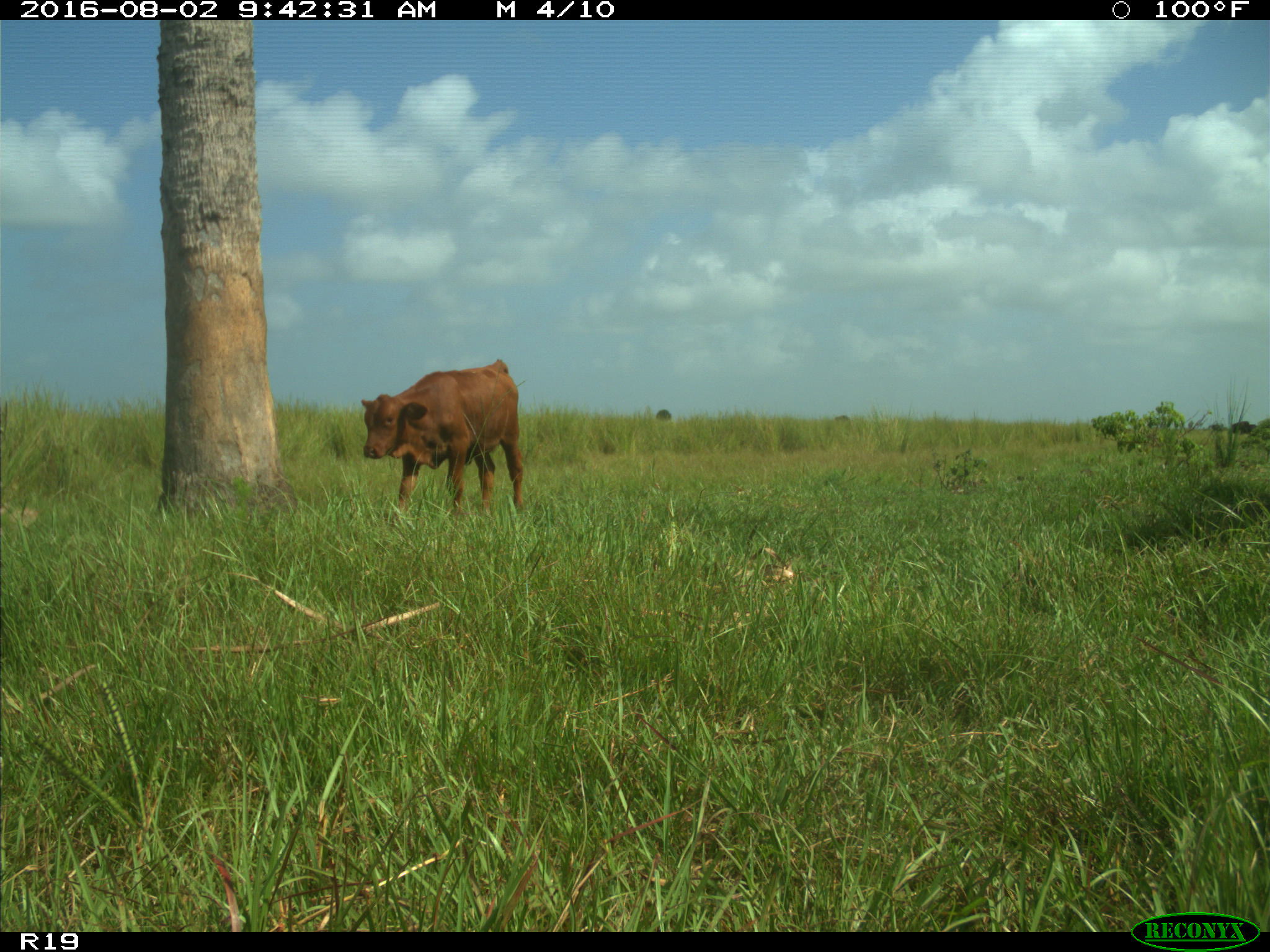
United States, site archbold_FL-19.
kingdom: Animalia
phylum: Chordata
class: Mammalia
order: Artiodactyla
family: Bovidae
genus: Bos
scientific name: Bos taurus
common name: domestic cow